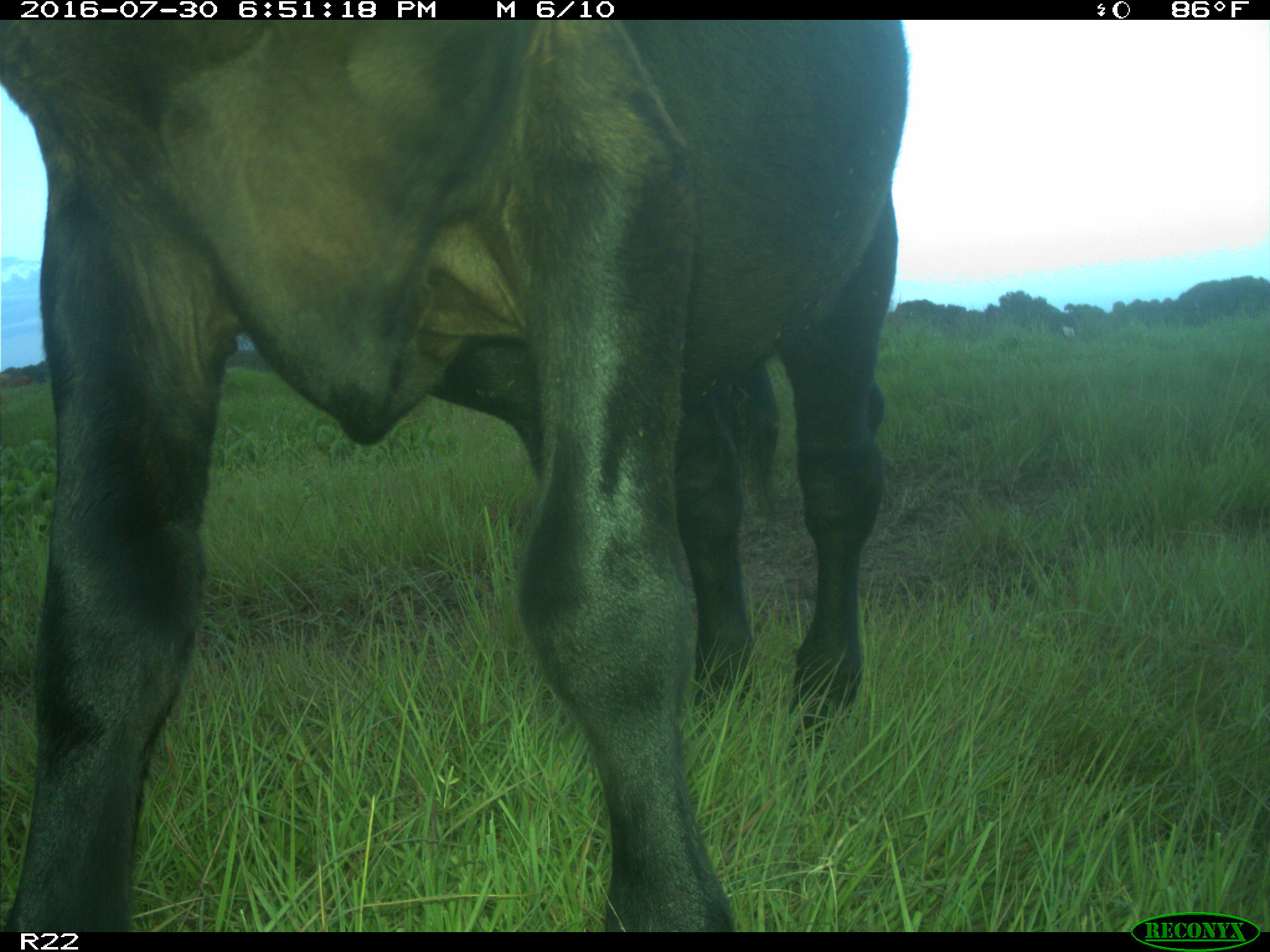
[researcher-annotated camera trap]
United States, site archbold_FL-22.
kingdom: Animalia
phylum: Chordata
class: Mammalia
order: Artiodactyla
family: Bovidae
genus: Bos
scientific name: Bos taurus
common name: domestic cow